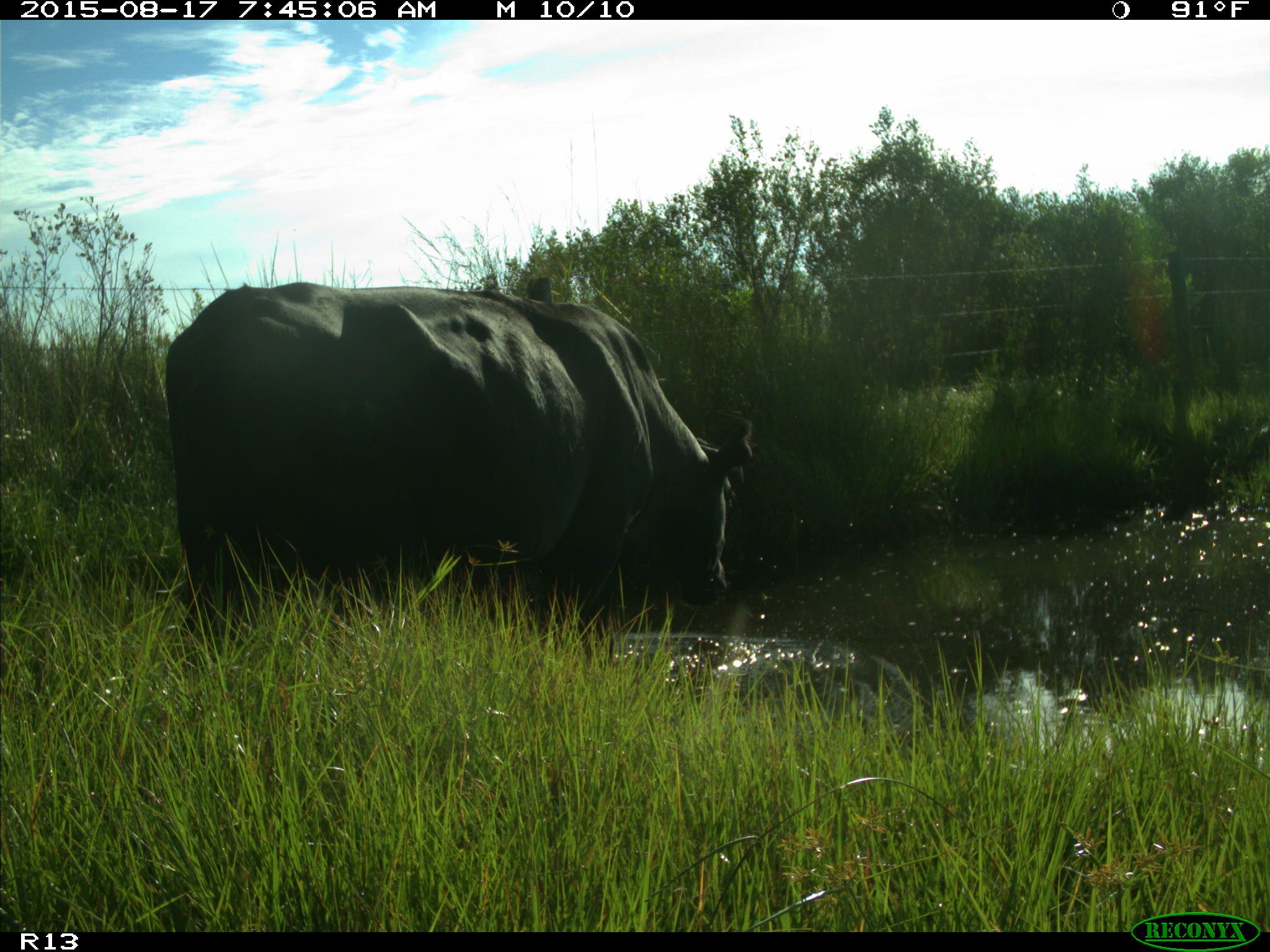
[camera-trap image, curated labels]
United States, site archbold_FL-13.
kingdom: Animalia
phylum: Chordata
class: Mammalia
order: Artiodactyla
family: Bovidae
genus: Bos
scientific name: Bos taurus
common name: domestic cow